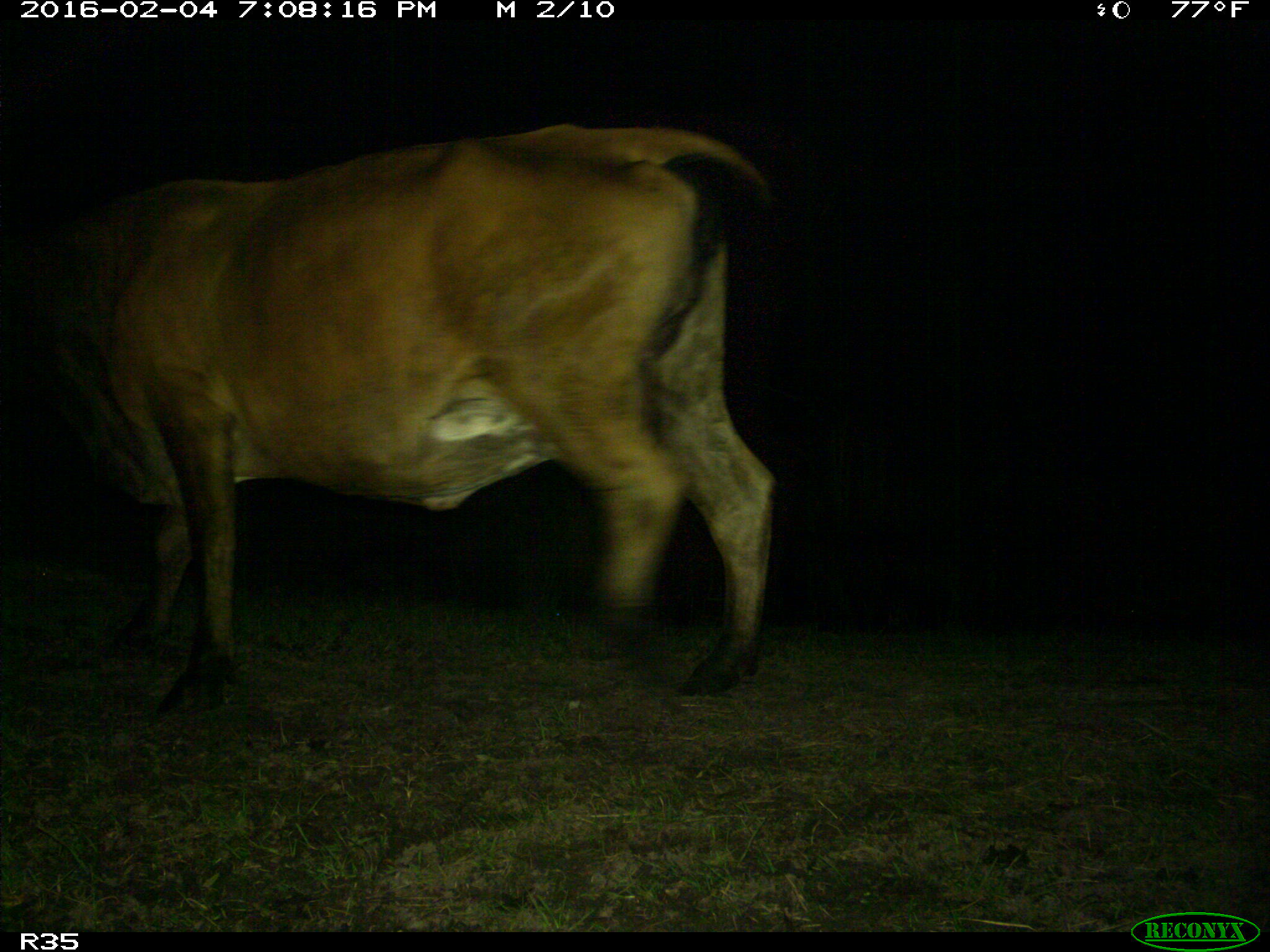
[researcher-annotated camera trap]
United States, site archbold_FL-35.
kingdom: Animalia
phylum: Chordata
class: Mammalia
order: Artiodactyla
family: Bovidae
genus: Bos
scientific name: Bos taurus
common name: domestic cow